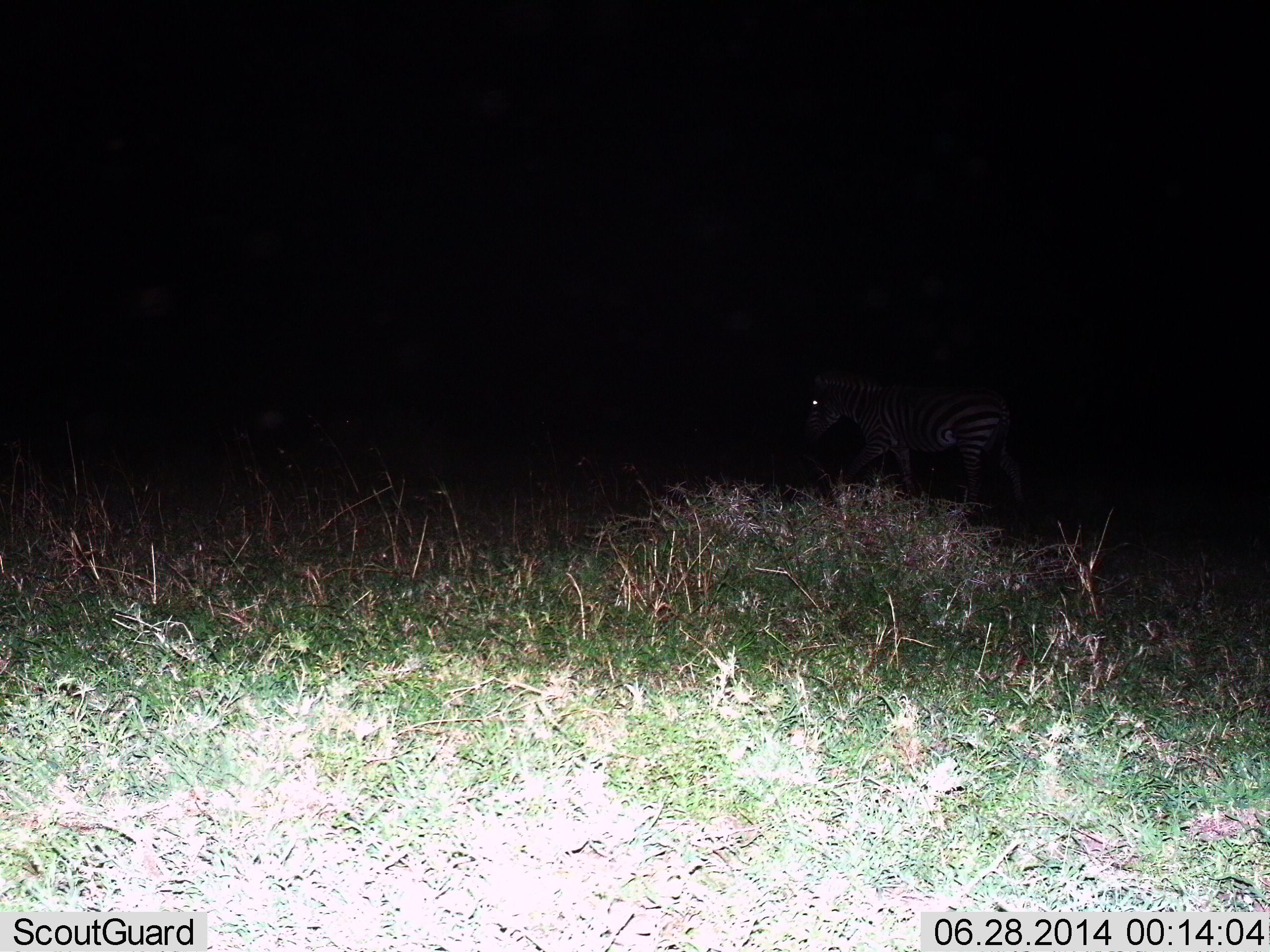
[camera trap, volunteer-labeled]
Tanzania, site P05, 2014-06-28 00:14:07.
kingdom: Animalia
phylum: Chordata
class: Mammalia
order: Perissodactyla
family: Equidae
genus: Equus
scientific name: Equus quagga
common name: plains zebra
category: zebra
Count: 1.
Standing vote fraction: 20%.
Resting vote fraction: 0%.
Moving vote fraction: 80%.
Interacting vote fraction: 0%.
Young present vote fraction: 0%.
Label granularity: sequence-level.